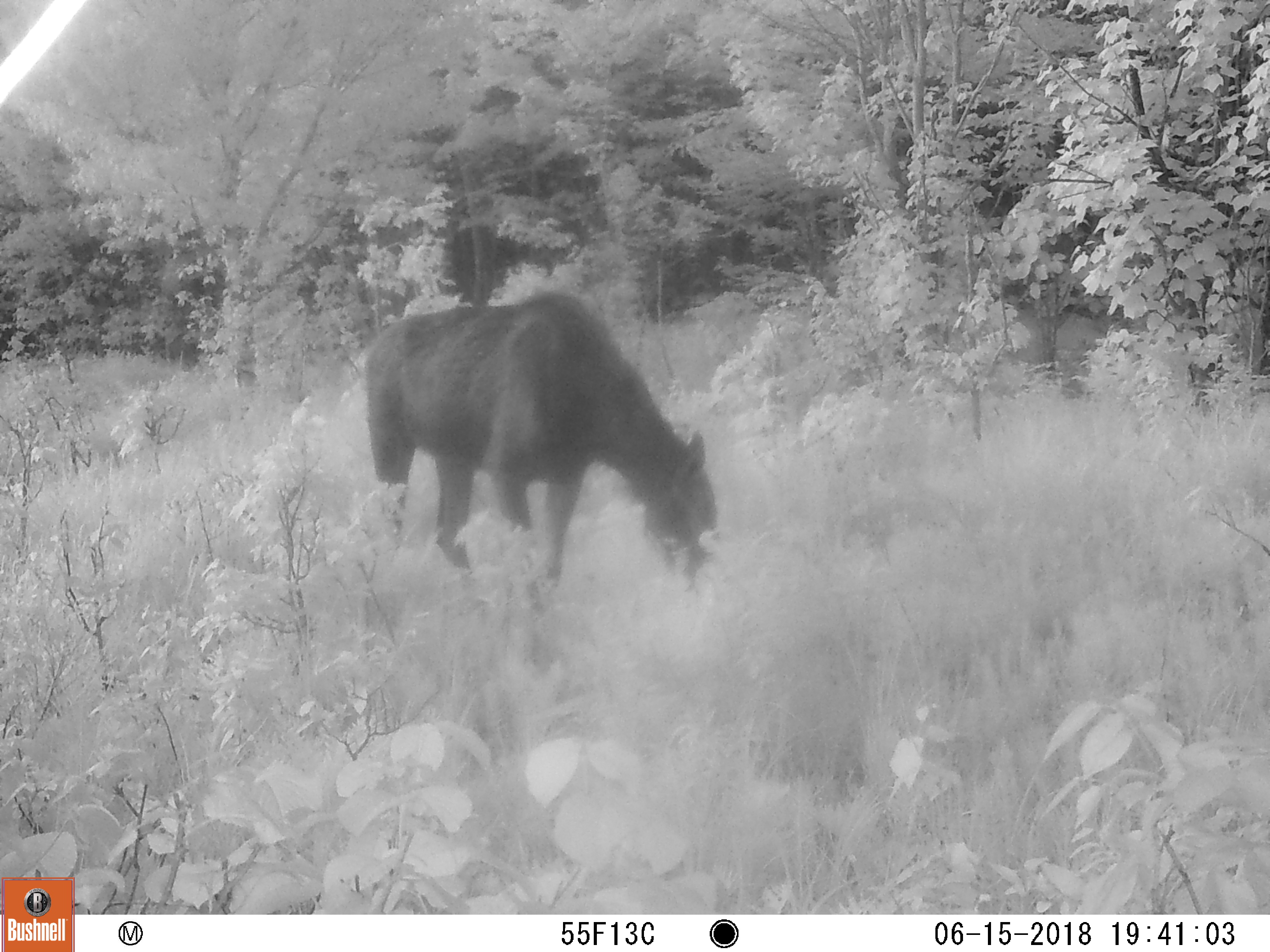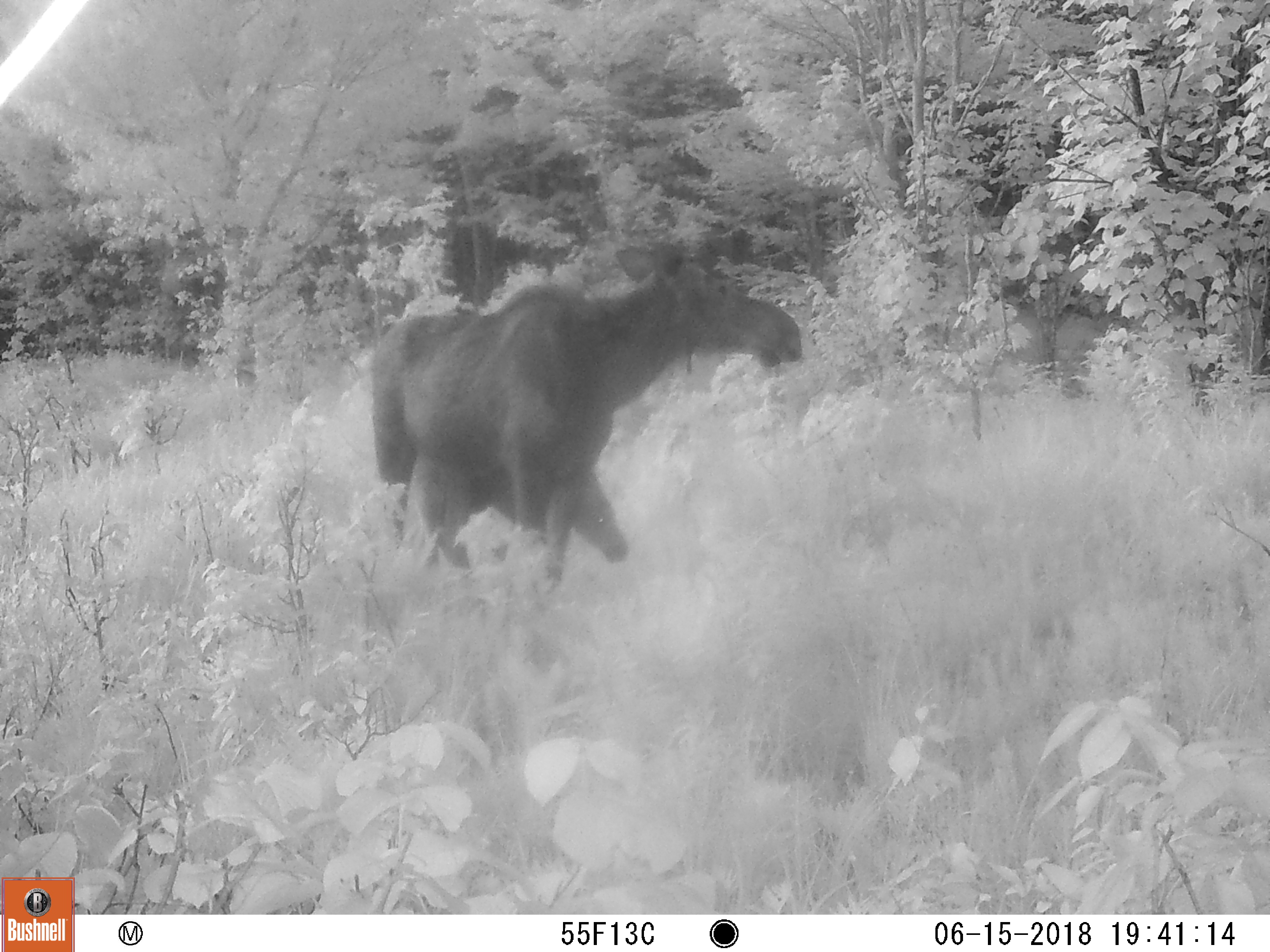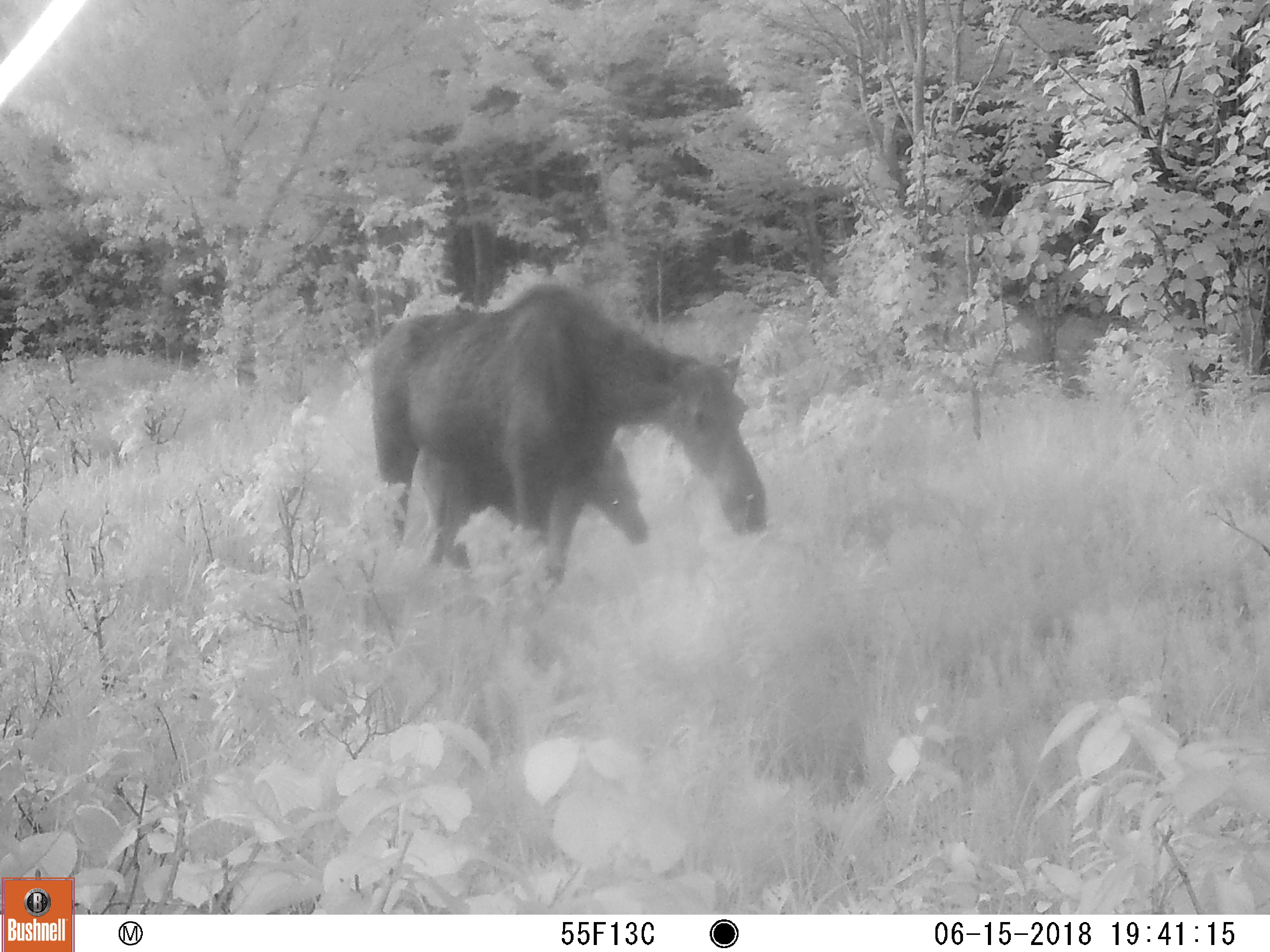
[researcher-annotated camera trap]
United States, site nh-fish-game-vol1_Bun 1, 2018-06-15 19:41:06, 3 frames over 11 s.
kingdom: Animalia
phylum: Chordata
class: Mammalia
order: Artiodactyla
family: Cervidae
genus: Alces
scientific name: Alces alces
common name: moose